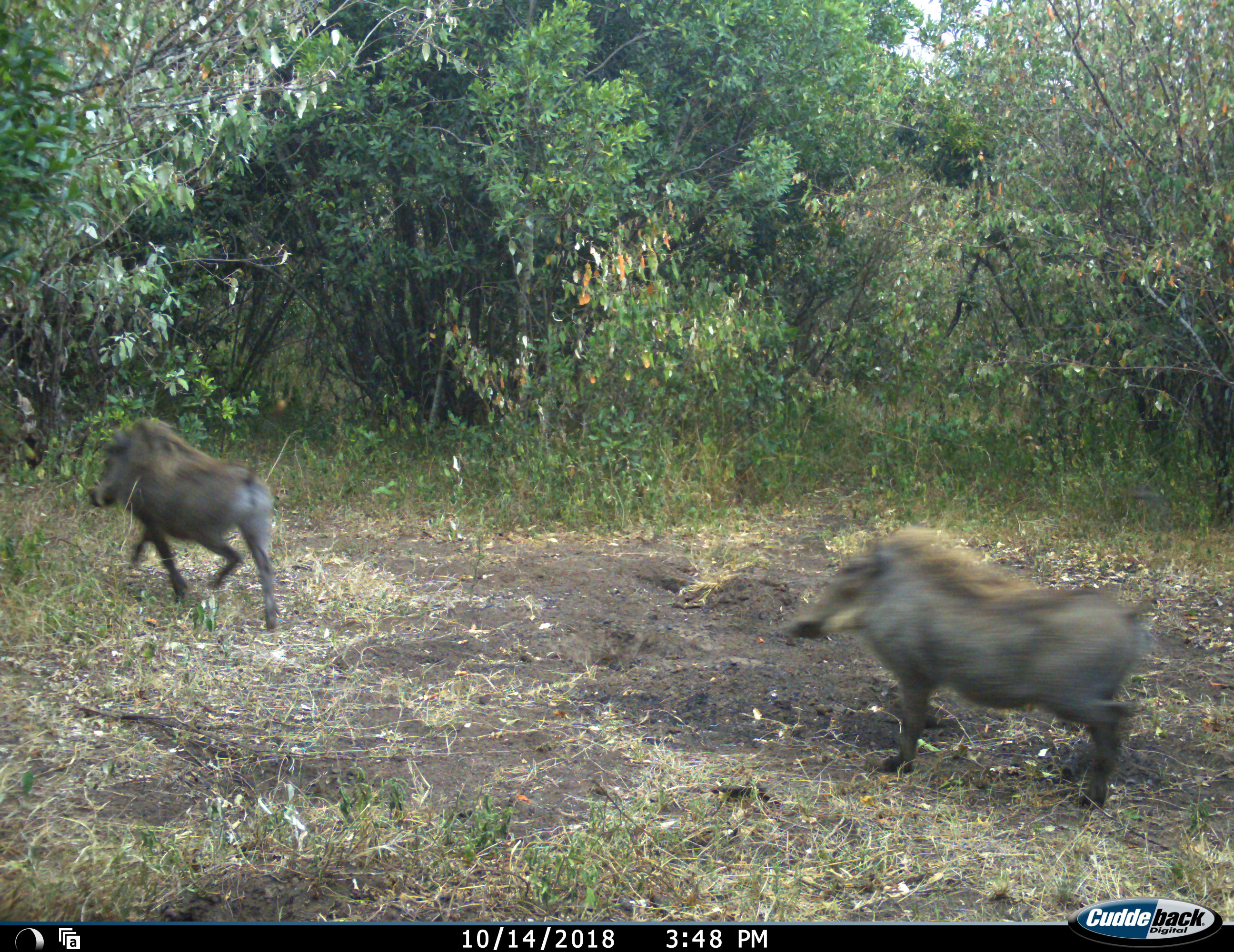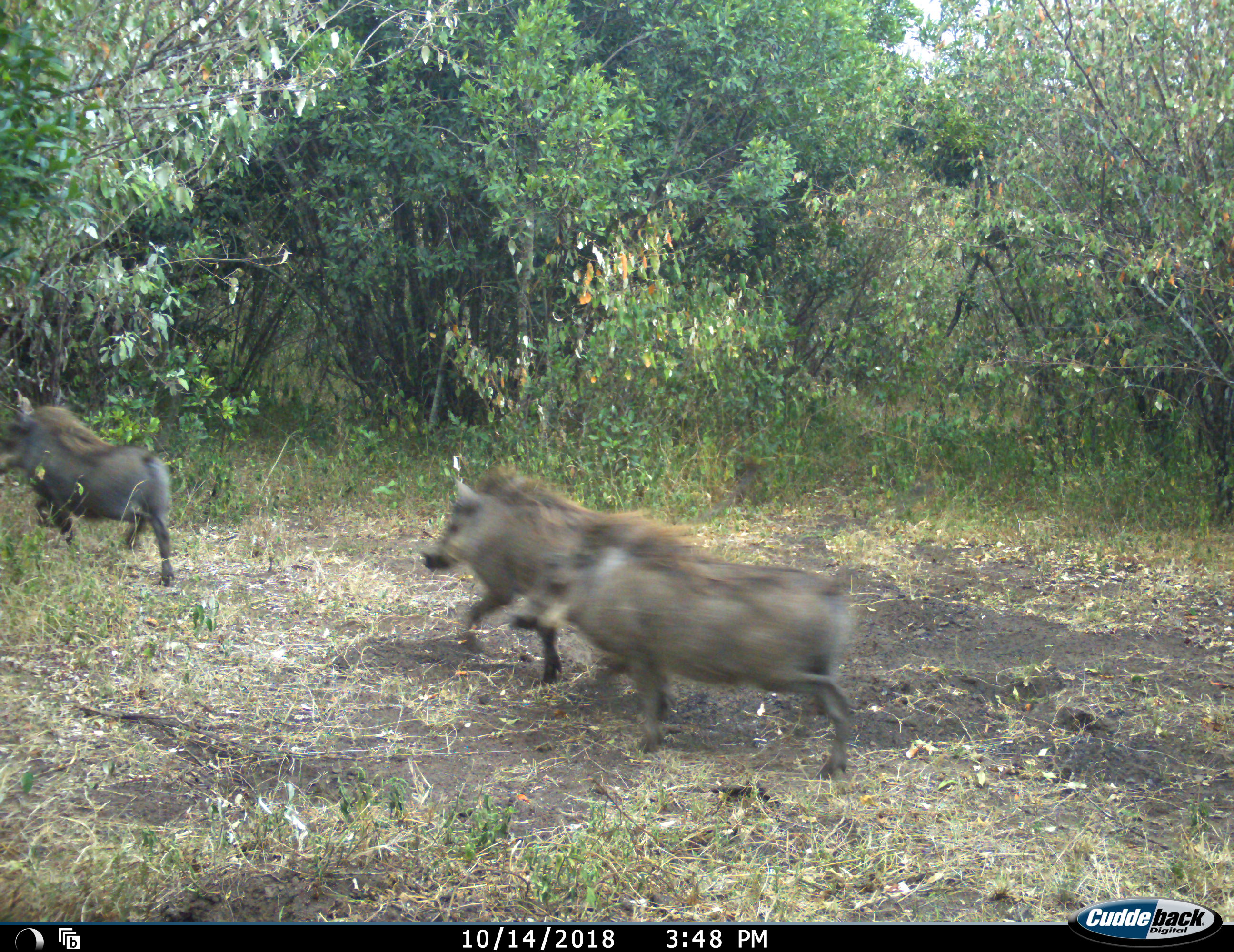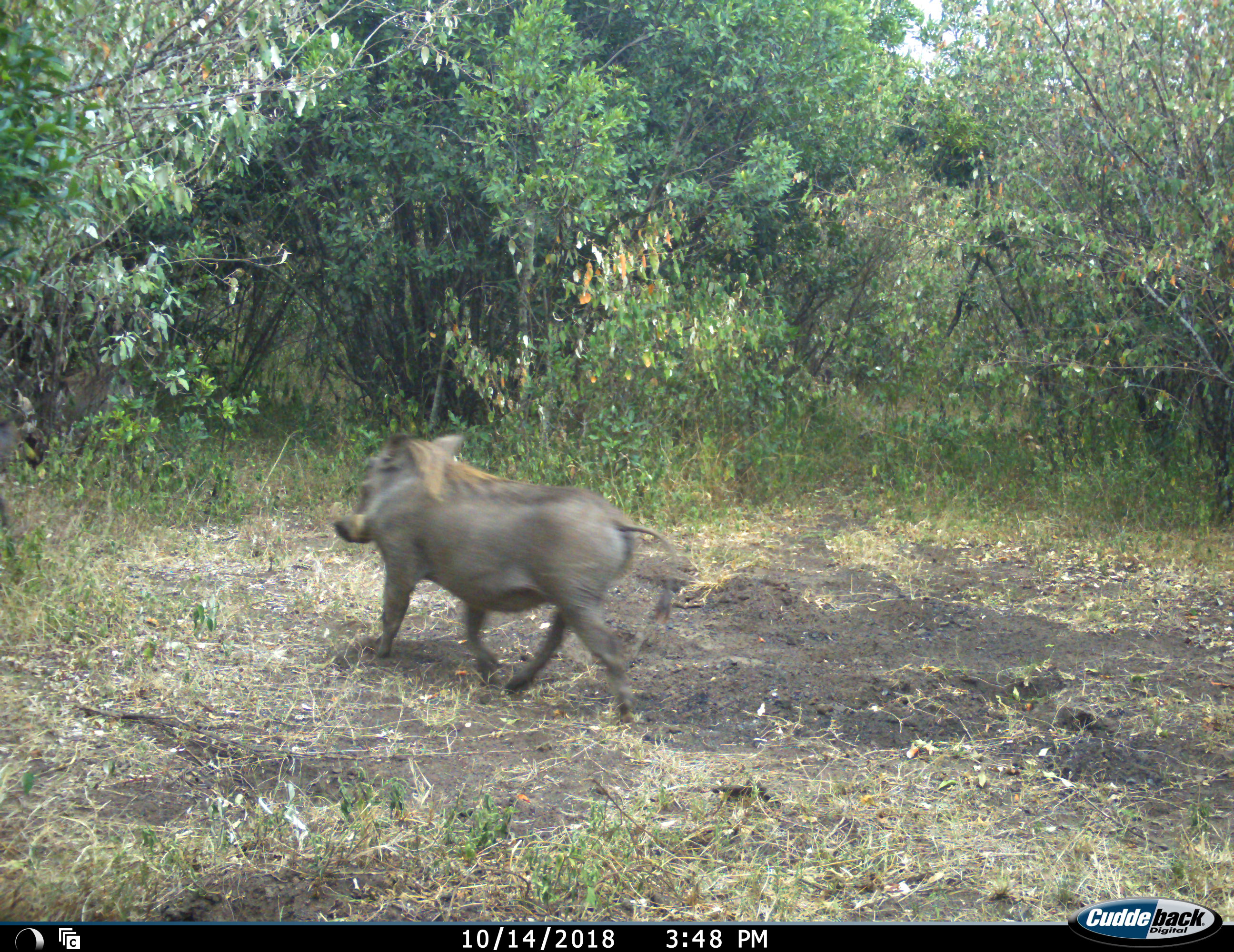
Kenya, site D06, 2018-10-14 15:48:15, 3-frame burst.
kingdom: Animalia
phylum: Chordata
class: Mammalia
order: Artiodactyla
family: Suidae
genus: Phacochoerus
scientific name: Phacochoerus africanus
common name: warthog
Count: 3.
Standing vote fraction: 0%.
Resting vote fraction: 0%.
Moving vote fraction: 100%.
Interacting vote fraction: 0%.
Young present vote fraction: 11%.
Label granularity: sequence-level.